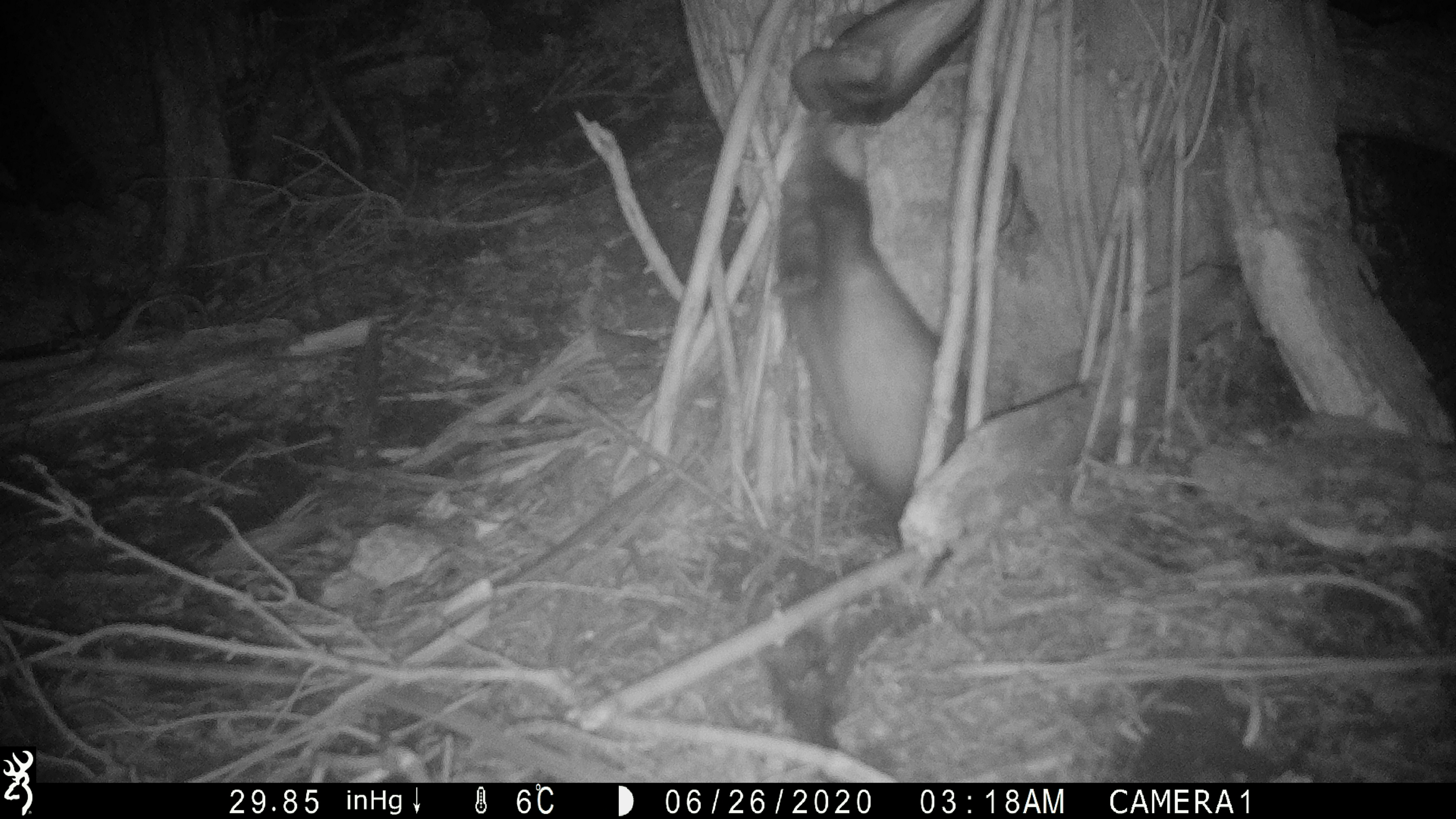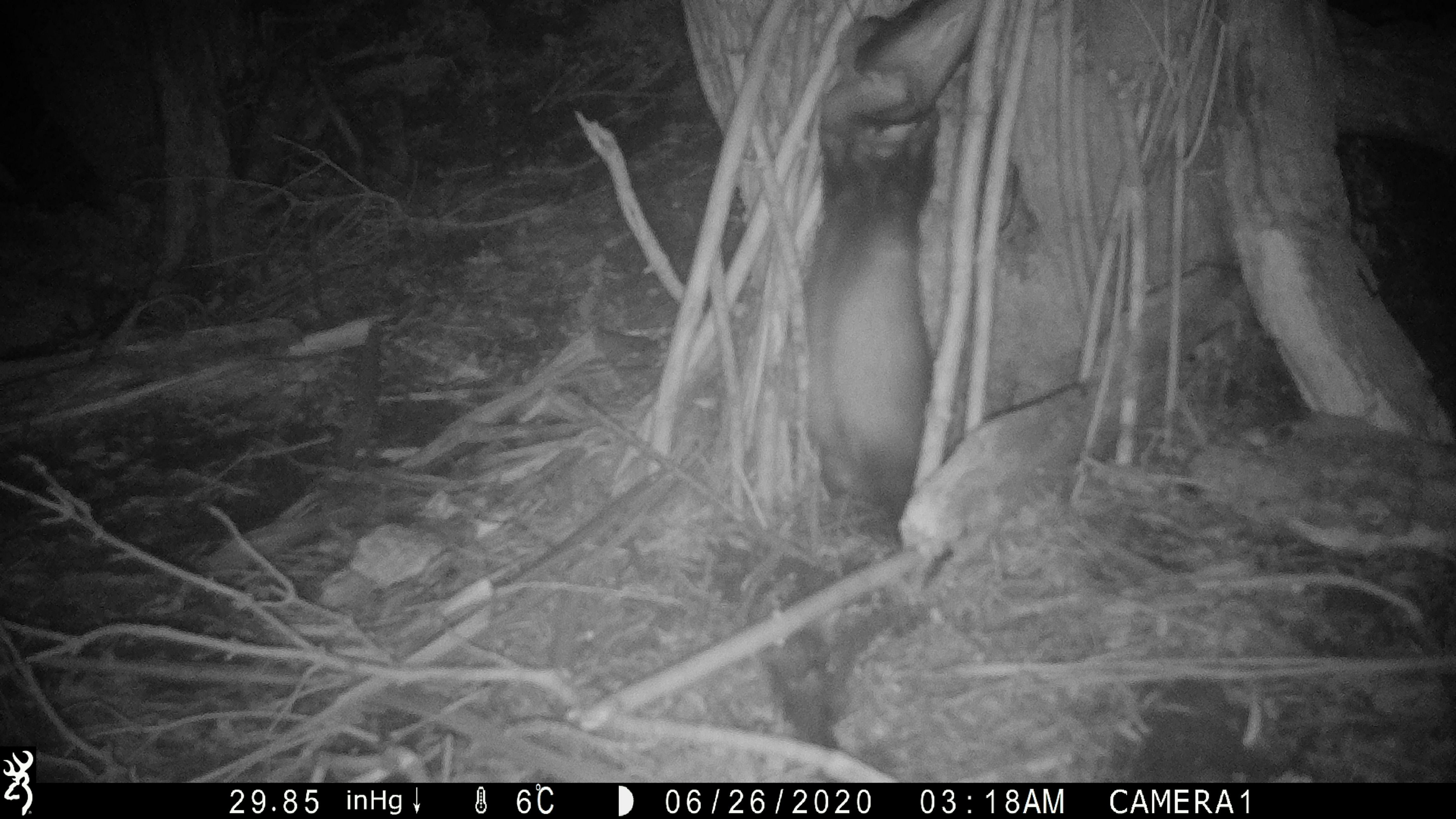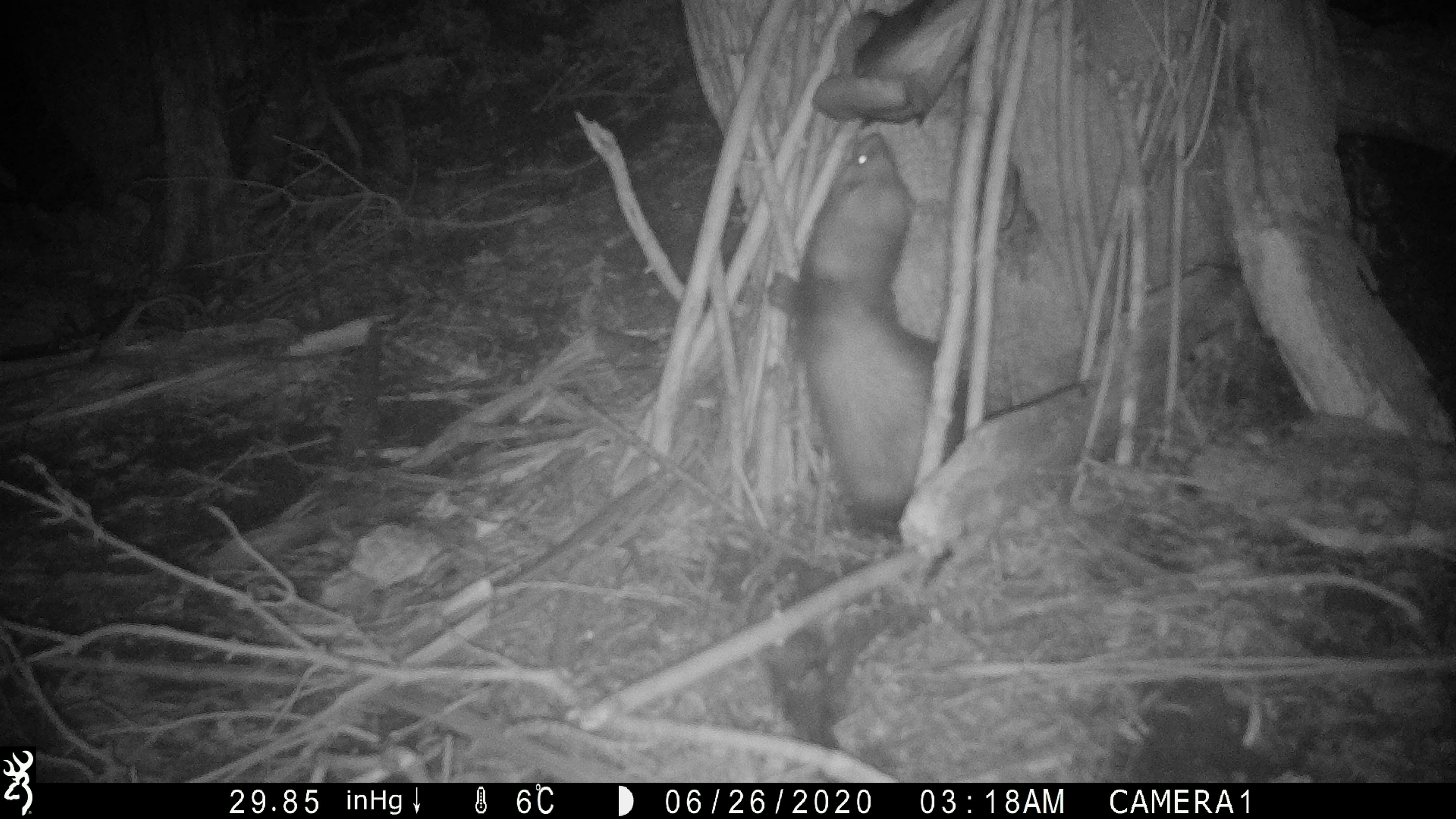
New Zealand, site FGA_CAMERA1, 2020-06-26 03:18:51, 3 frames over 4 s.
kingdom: Animalia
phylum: Chordata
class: Mammalia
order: Carnivora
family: Mustelidae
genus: Mustela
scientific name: Mustela furo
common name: ferret